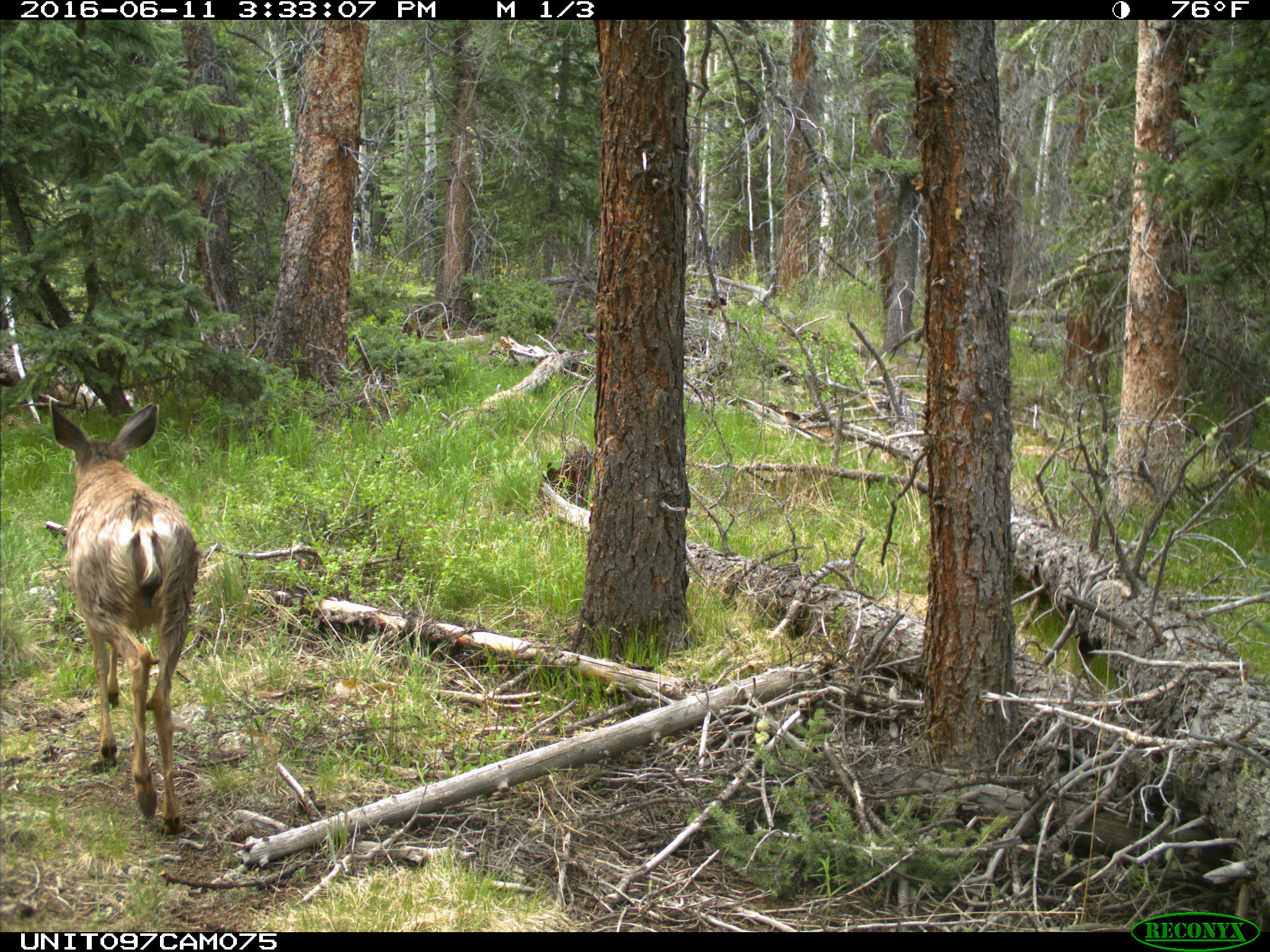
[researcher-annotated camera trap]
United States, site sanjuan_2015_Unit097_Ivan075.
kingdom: Animalia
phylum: Chordata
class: Mammalia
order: Artiodactyla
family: Cervidae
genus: Odocoileus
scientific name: Odocoileus hemionus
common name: mule deer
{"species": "Odocoileus hemionus (mule deer)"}